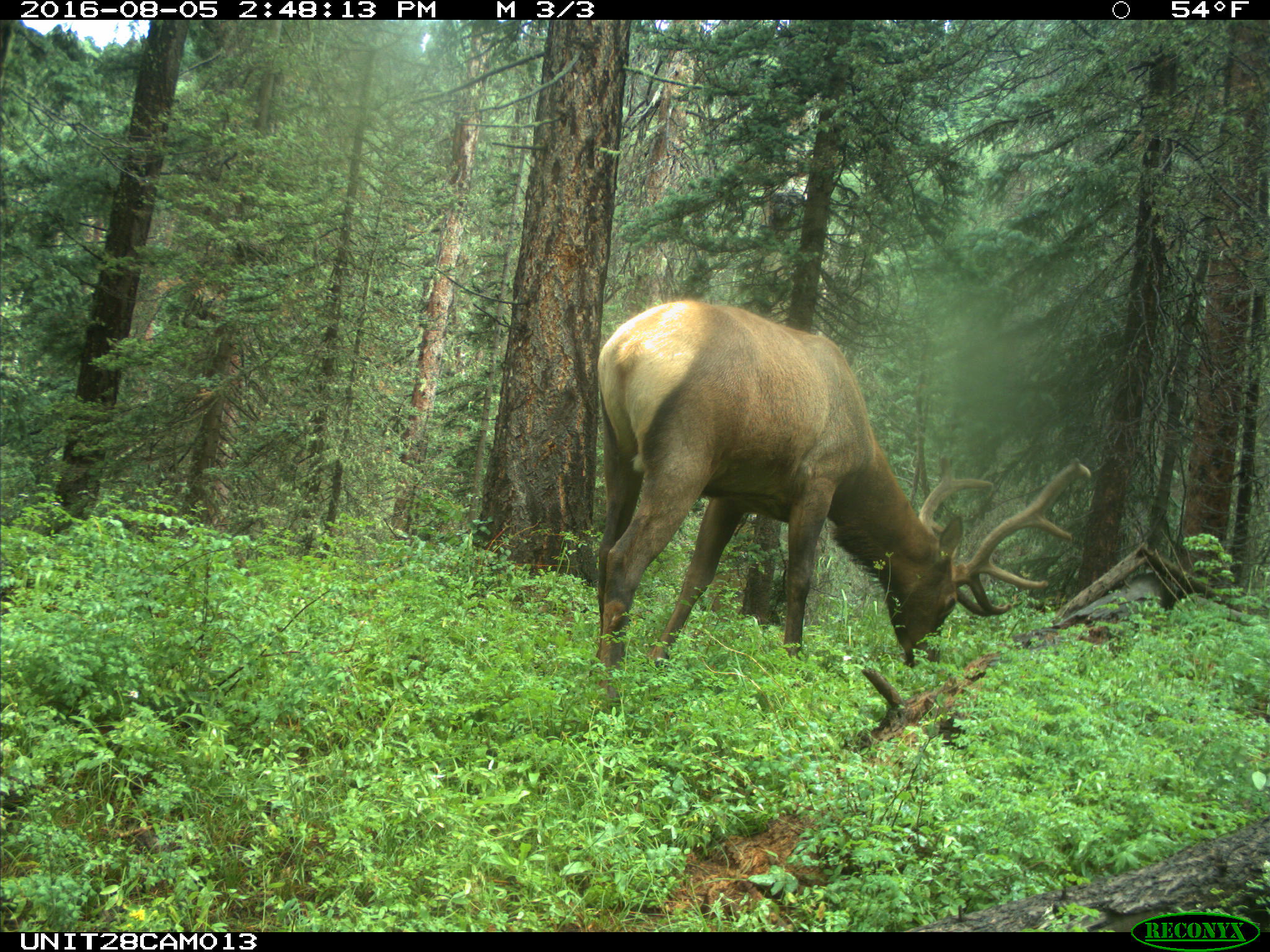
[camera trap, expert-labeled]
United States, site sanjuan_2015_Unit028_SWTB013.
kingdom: Animalia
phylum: Chordata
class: Mammalia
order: Artiodactyla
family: Cervidae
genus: Cervus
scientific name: Cervus elaphus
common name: red deer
Cervus elaphus (red deer).